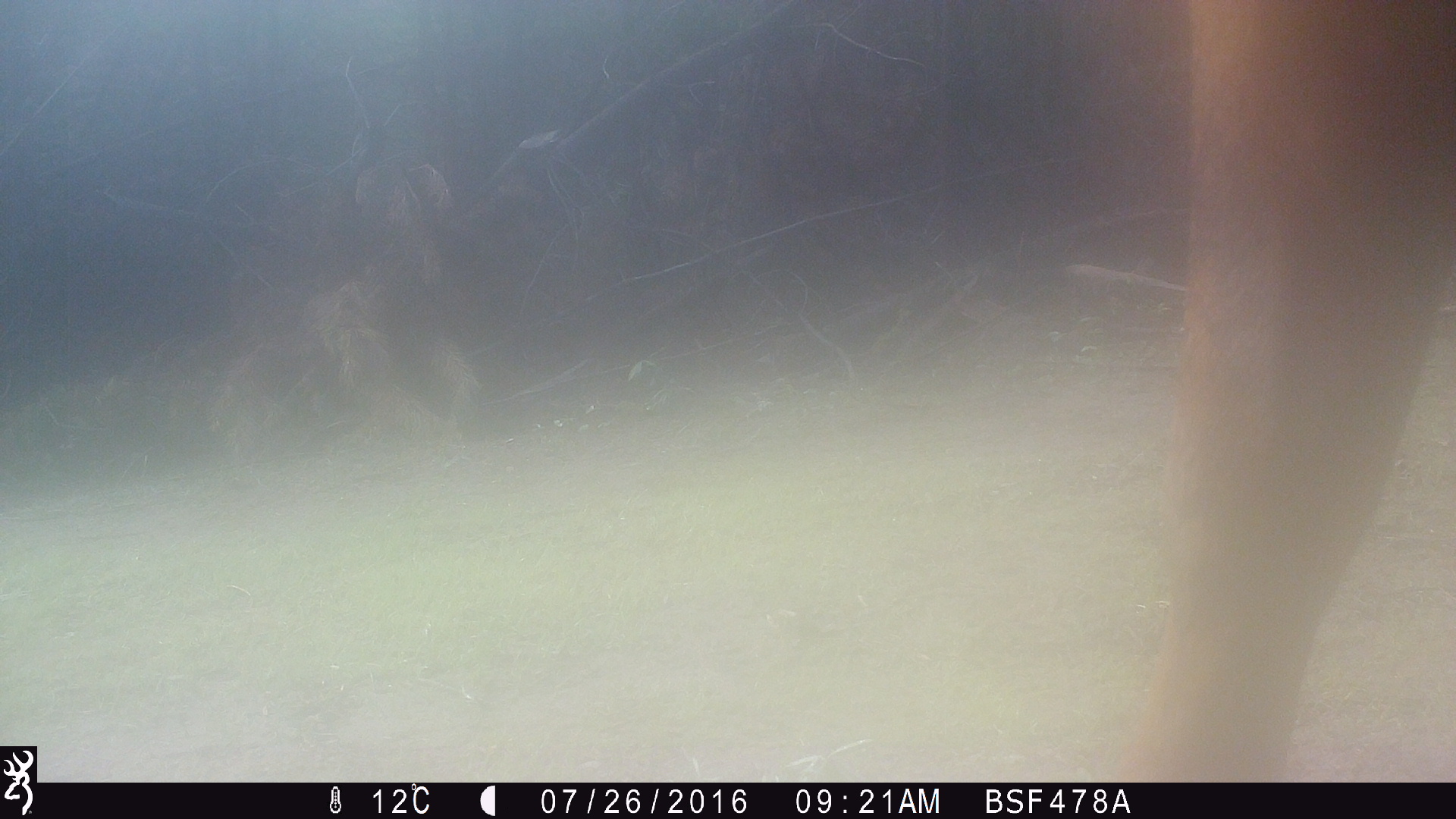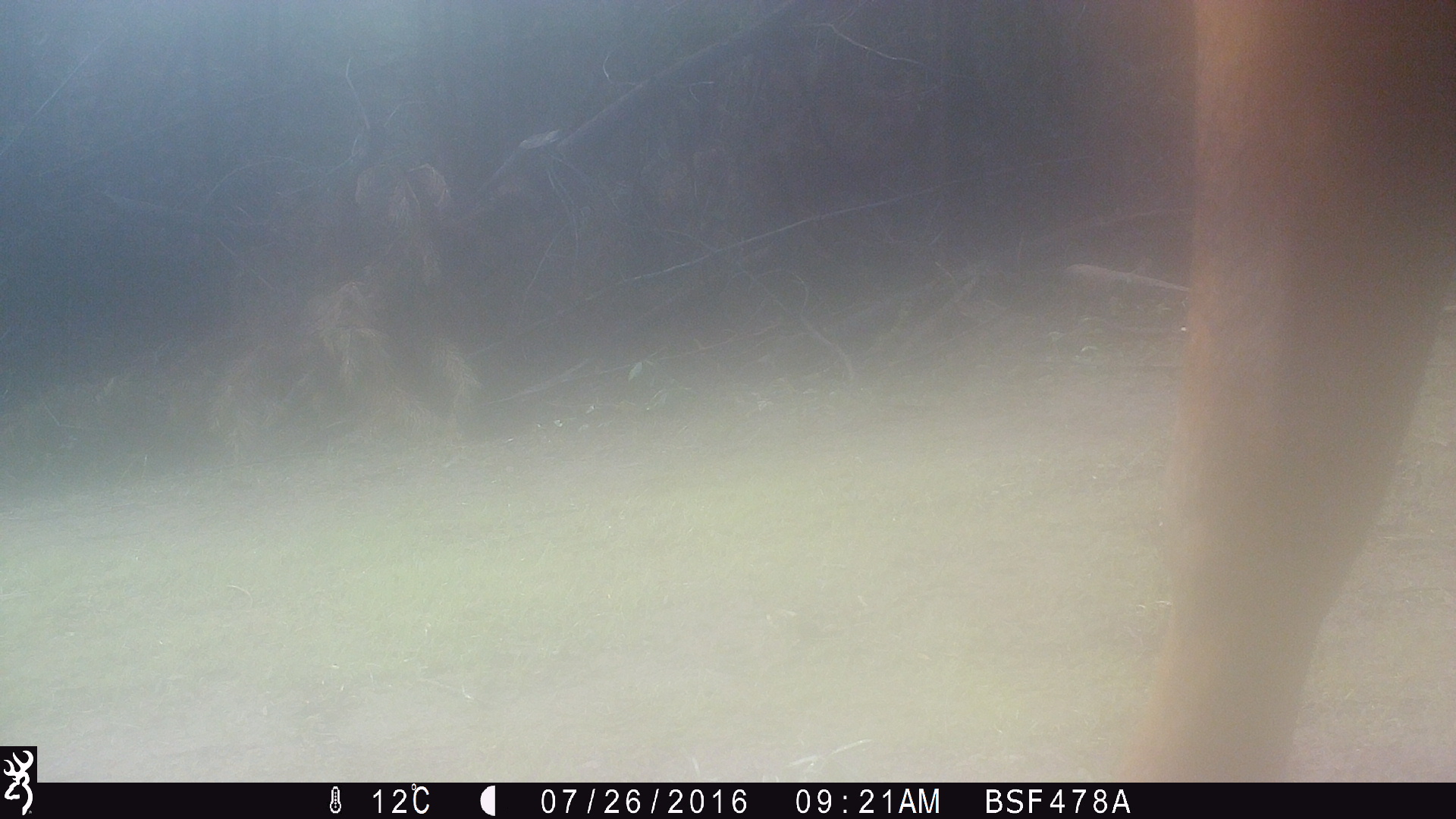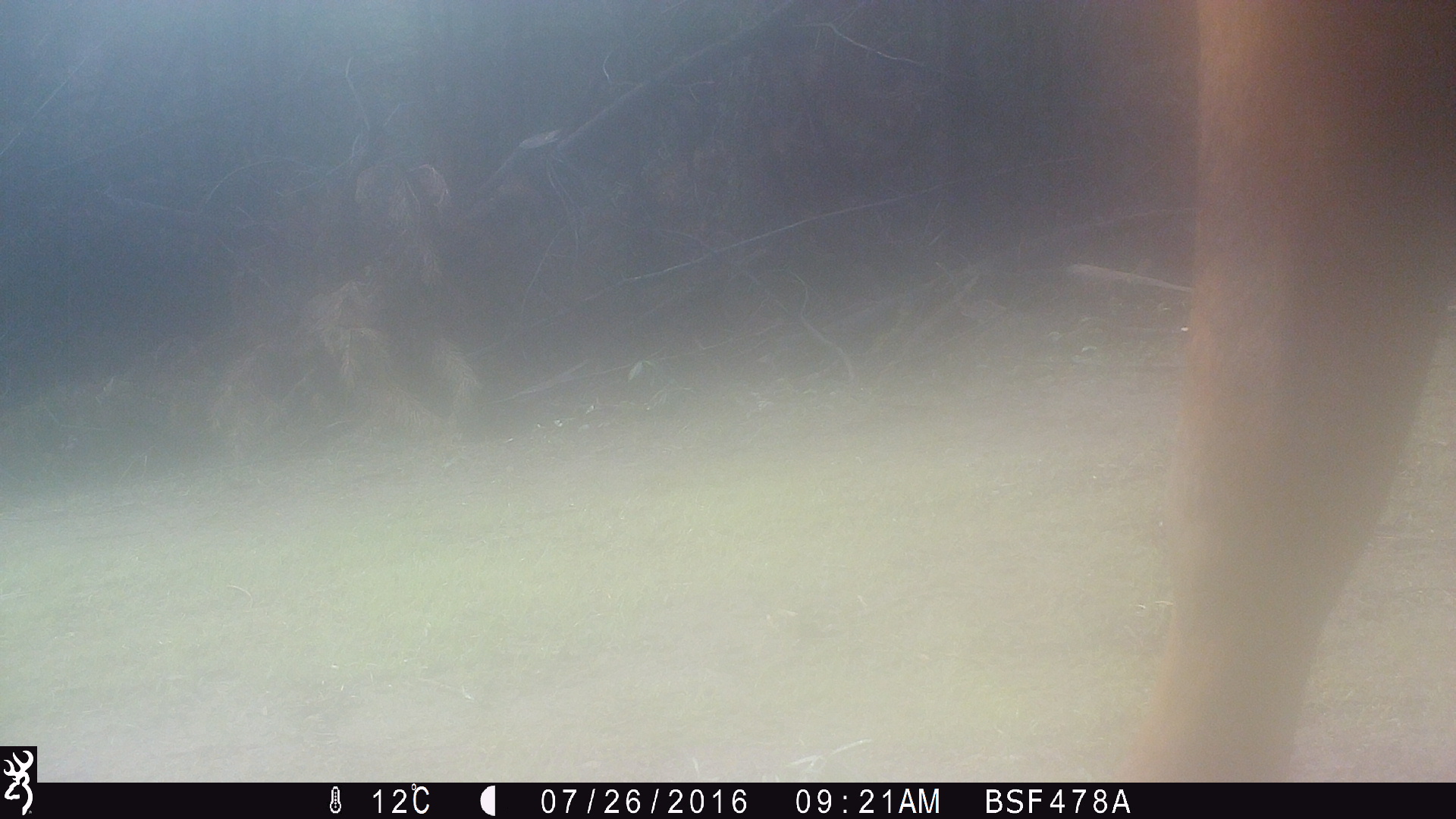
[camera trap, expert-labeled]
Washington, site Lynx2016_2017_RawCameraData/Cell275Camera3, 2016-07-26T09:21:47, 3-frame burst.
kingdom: Animalia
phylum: Chordata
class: Mammalia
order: Artiodactyla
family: Bovidae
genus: Bos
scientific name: Bos taurus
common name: domestic cattle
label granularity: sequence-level